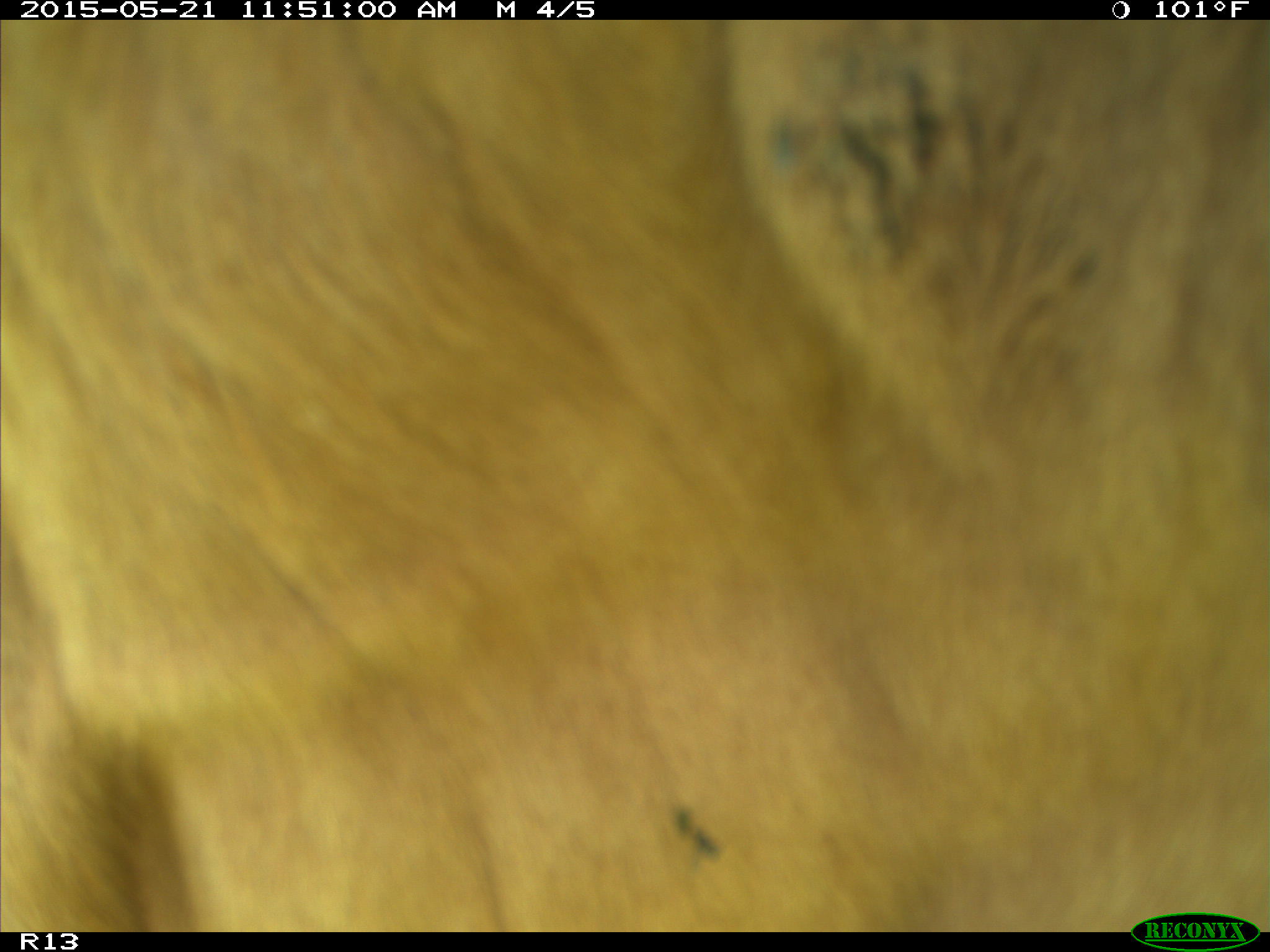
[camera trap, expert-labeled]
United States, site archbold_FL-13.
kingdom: Animalia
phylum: Chordata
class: Mammalia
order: Artiodactyla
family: Bovidae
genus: Bos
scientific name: Bos taurus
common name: domestic cow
Bos taurus (domestic cow).